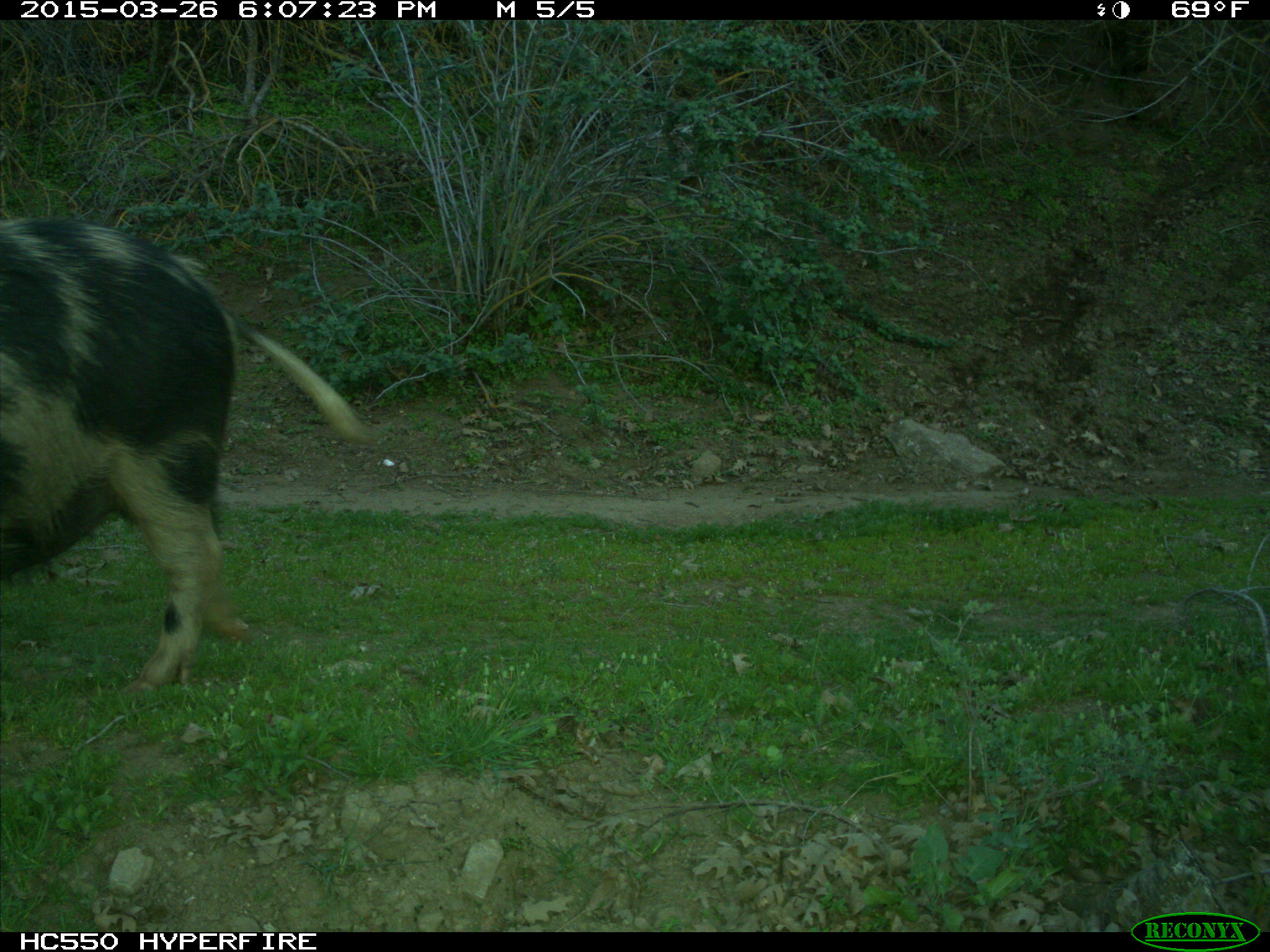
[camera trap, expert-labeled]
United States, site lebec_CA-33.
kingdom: Animalia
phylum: Chordata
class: Mammalia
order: Artiodactyla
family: Suidae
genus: Sus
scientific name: Sus scrofa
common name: wild boar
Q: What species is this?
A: Sus scrofa (wild boar).